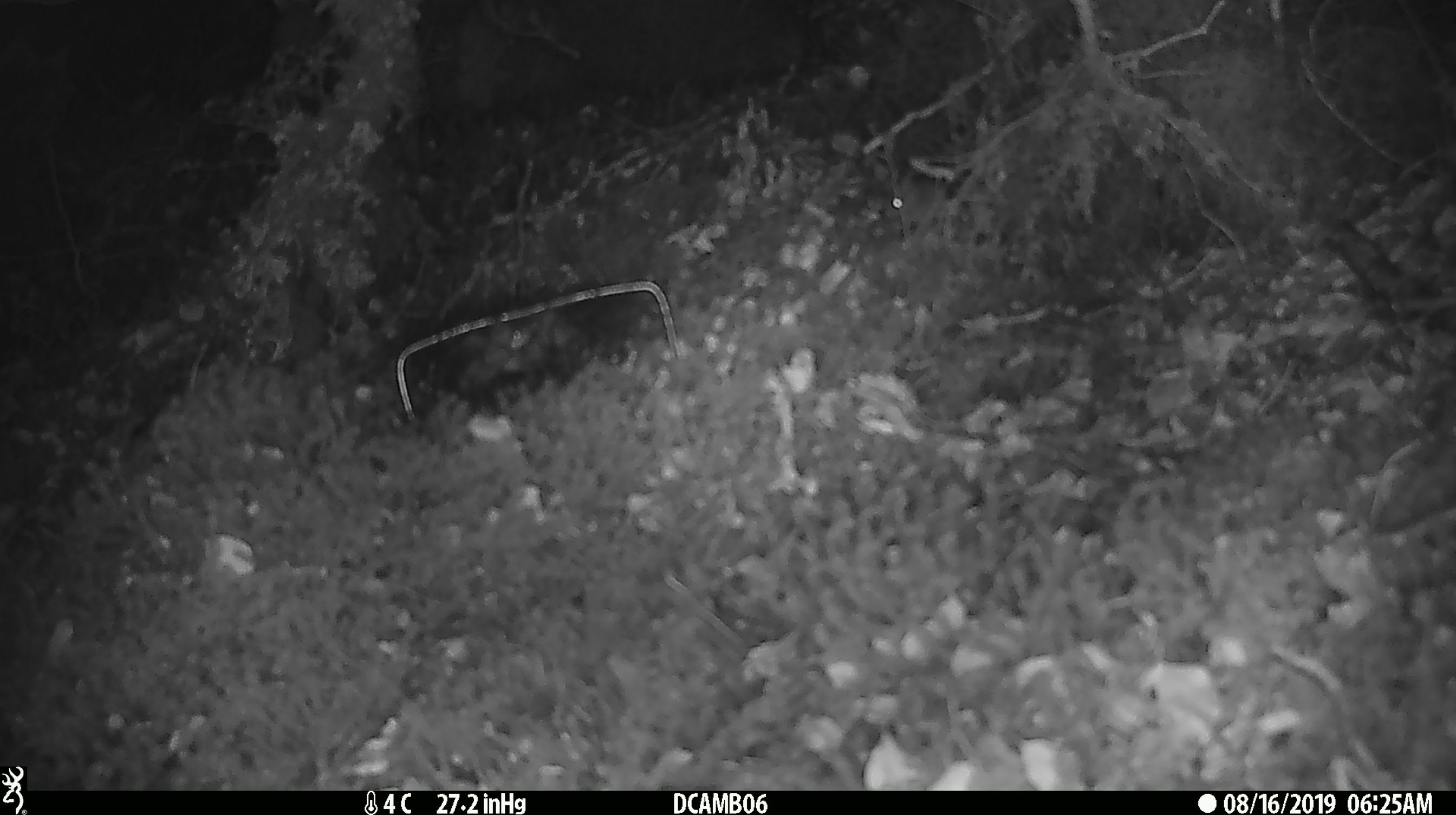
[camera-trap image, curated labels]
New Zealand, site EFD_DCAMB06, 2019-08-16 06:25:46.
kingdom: Animalia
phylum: Chordata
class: Mammalia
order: Rodentia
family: Muridae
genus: Mus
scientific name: Mus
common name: mouse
Mouse (Mus).